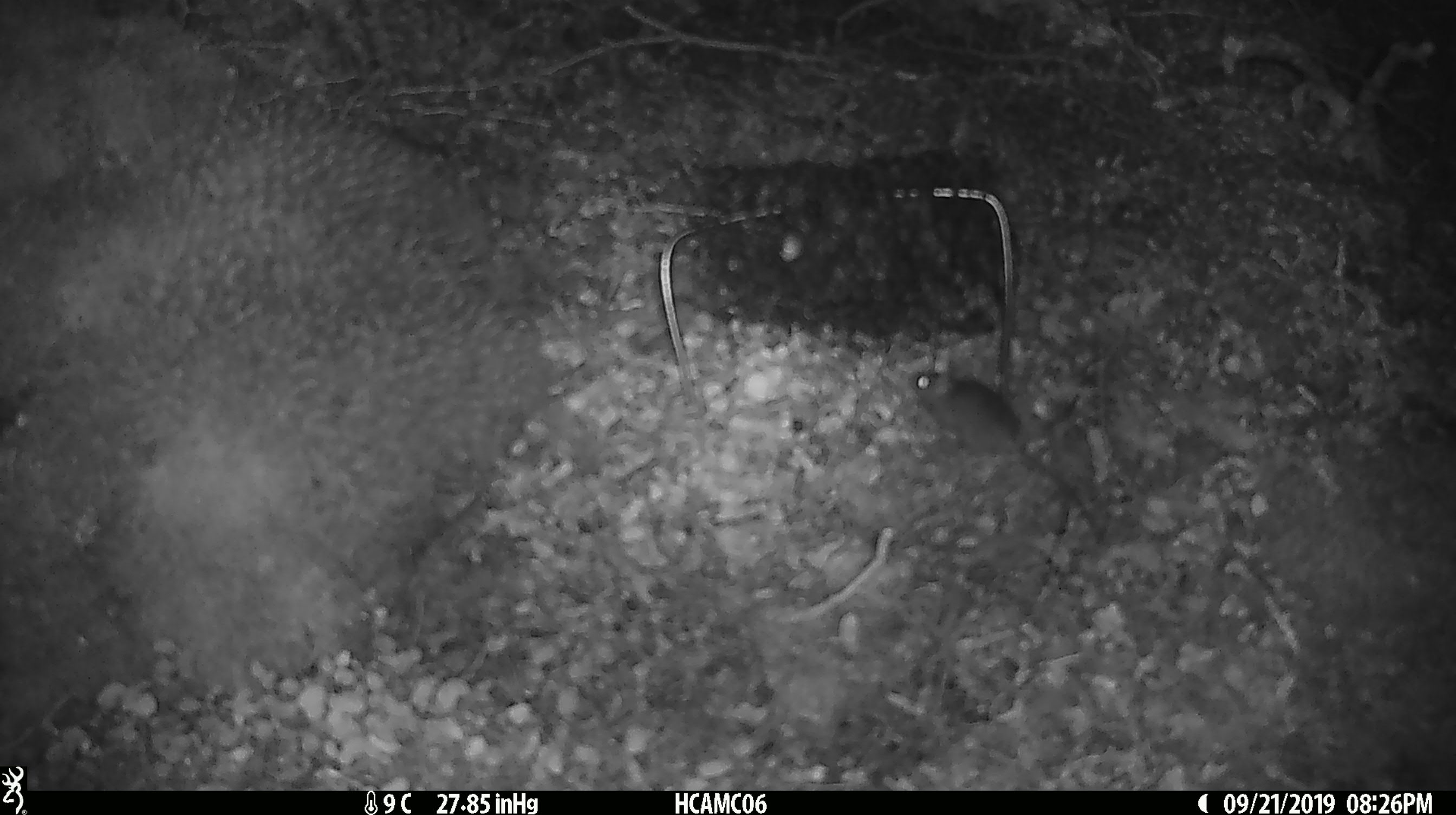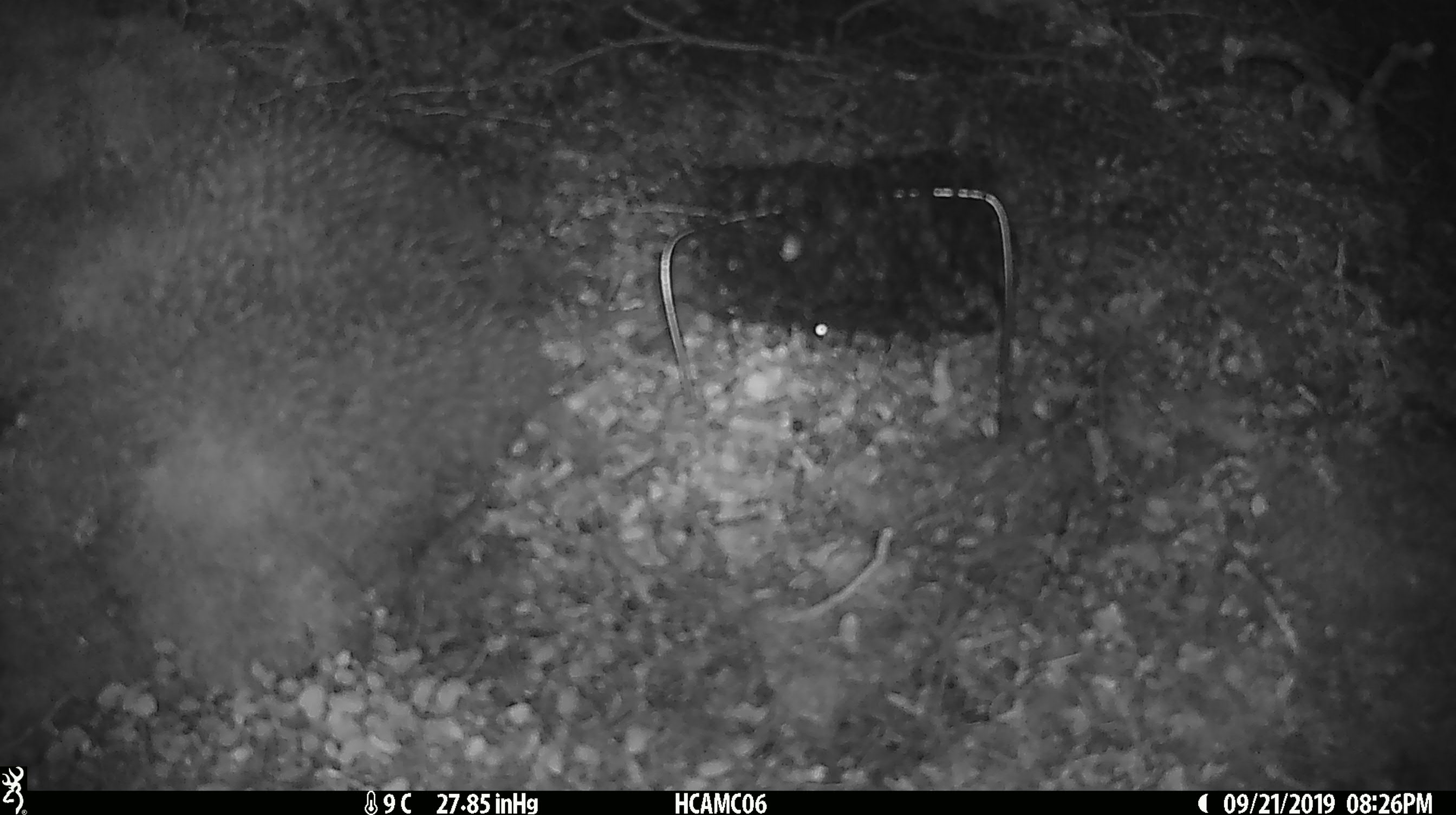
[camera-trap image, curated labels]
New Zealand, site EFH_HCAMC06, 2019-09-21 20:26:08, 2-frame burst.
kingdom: Animalia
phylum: Chordata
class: Mammalia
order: Rodentia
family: Muridae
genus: Mus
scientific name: Mus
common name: mouse